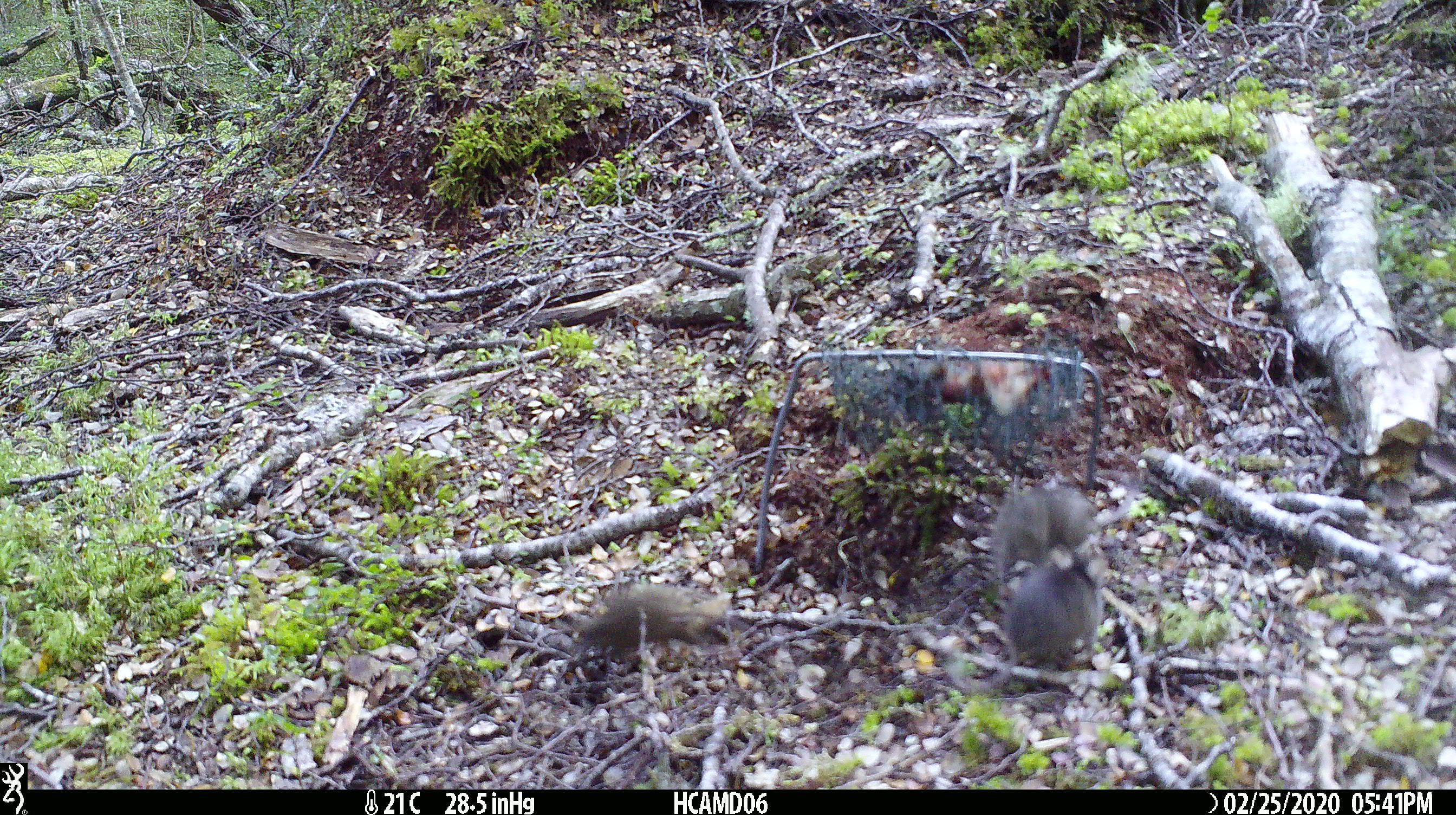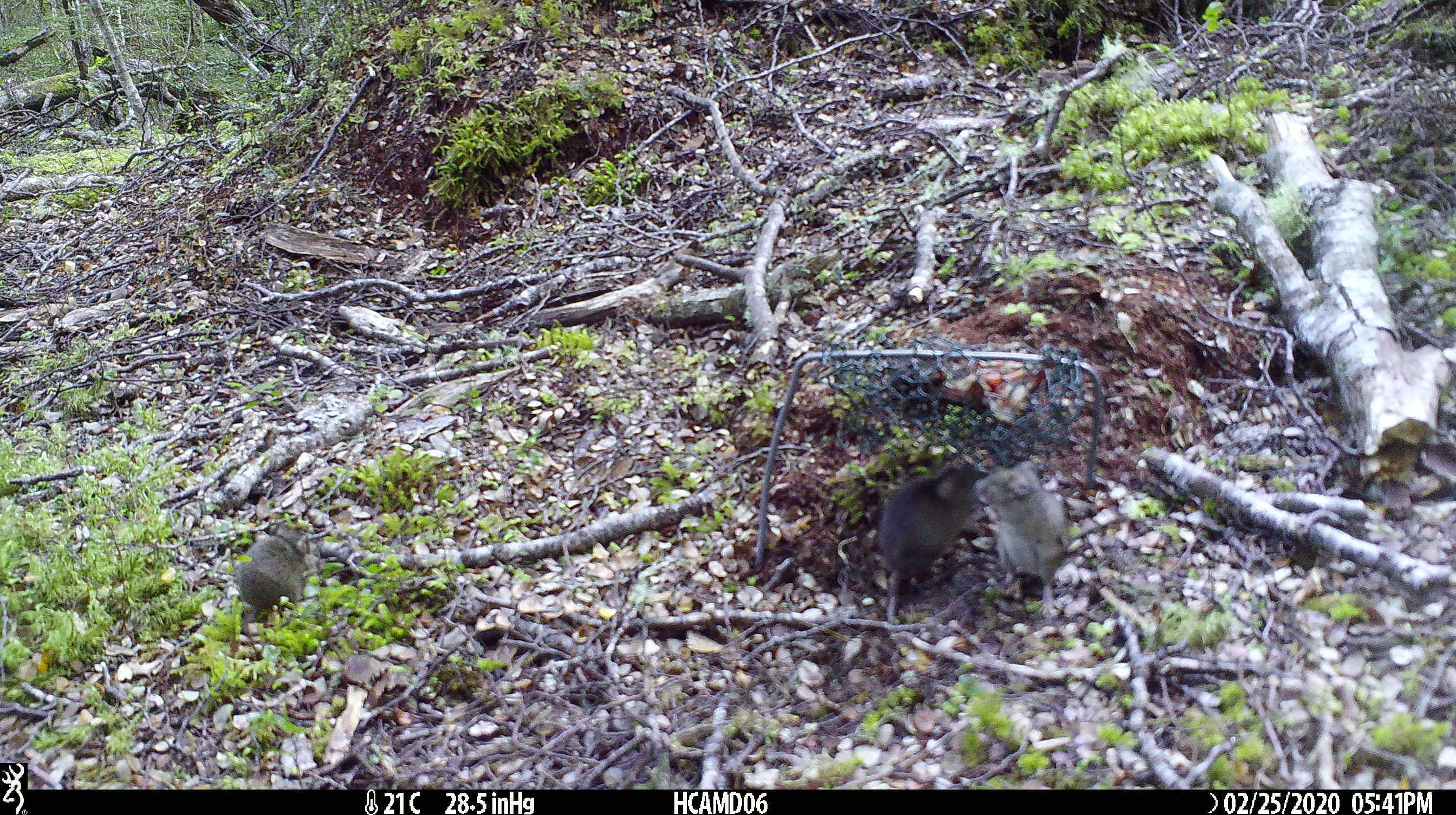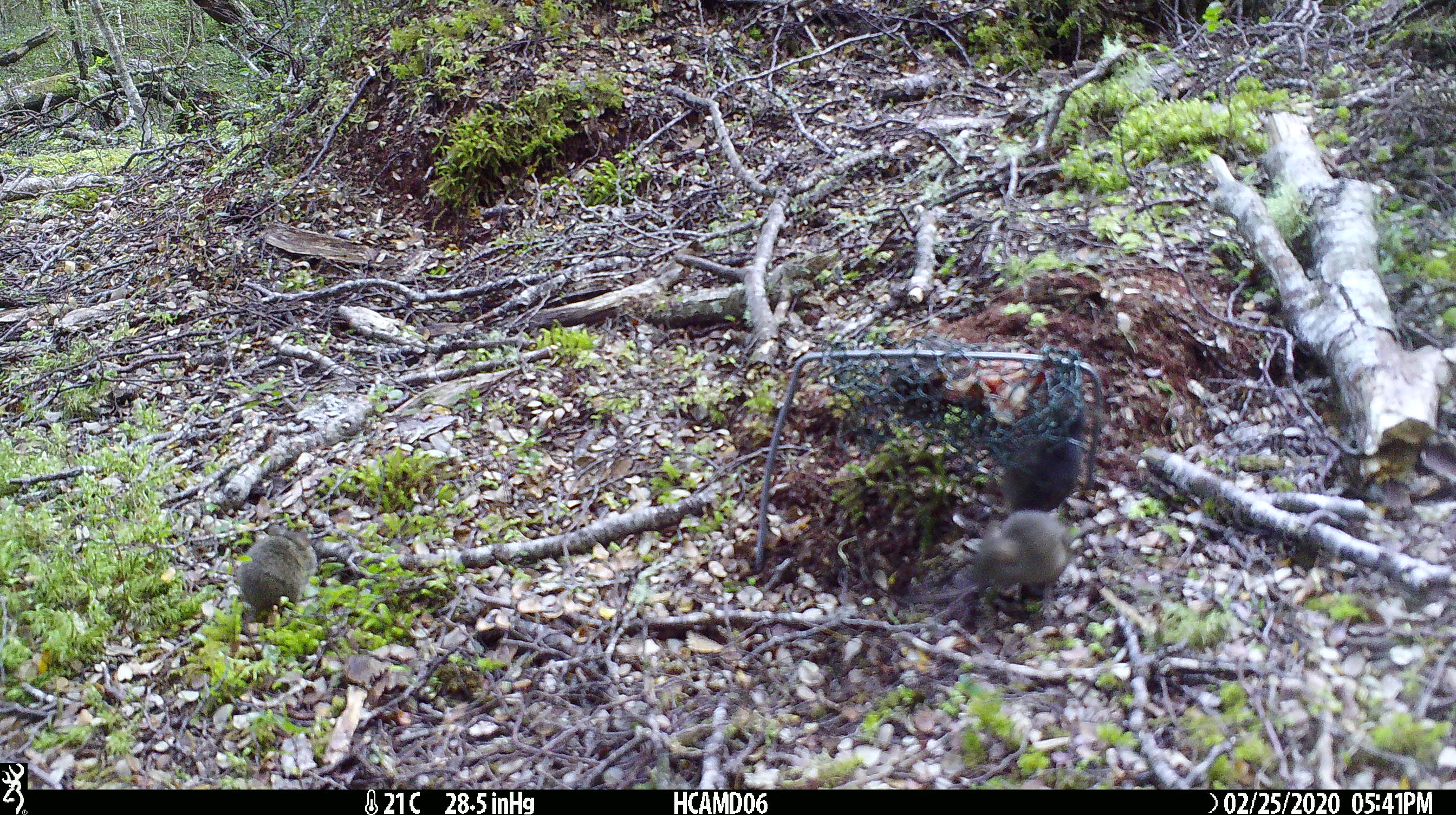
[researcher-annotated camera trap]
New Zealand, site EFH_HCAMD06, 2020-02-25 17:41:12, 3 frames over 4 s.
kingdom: Animalia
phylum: Chordata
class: Mammalia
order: Rodentia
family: Muridae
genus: Mus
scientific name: Mus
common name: mouse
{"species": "mouse (Mus)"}